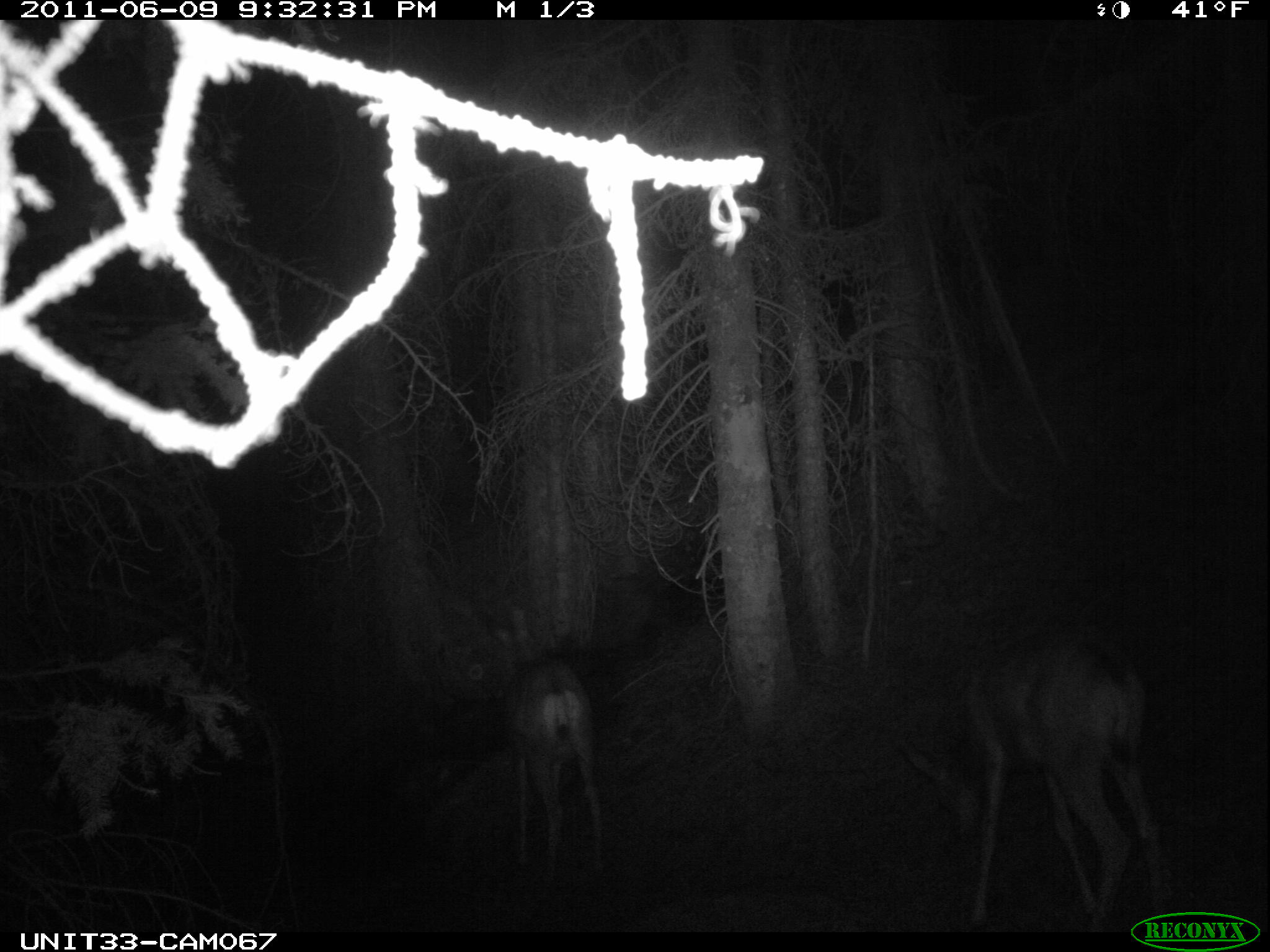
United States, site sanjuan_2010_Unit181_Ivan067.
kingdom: Animalia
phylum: Chordata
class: Mammalia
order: Artiodactyla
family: Cervidae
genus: Odocoileus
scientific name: Odocoileus hemionus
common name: mule deer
Odocoileus hemionus (mule deer).